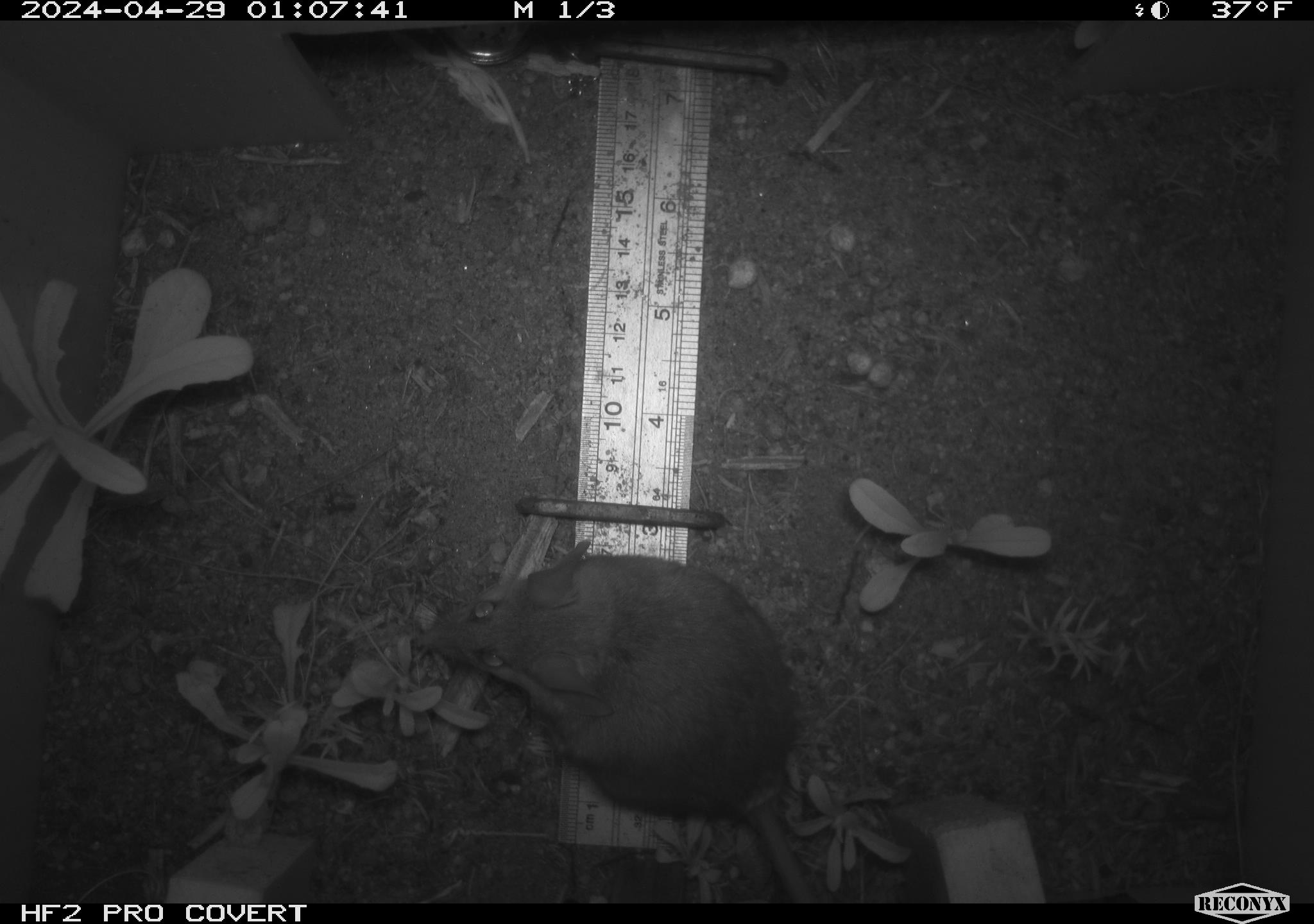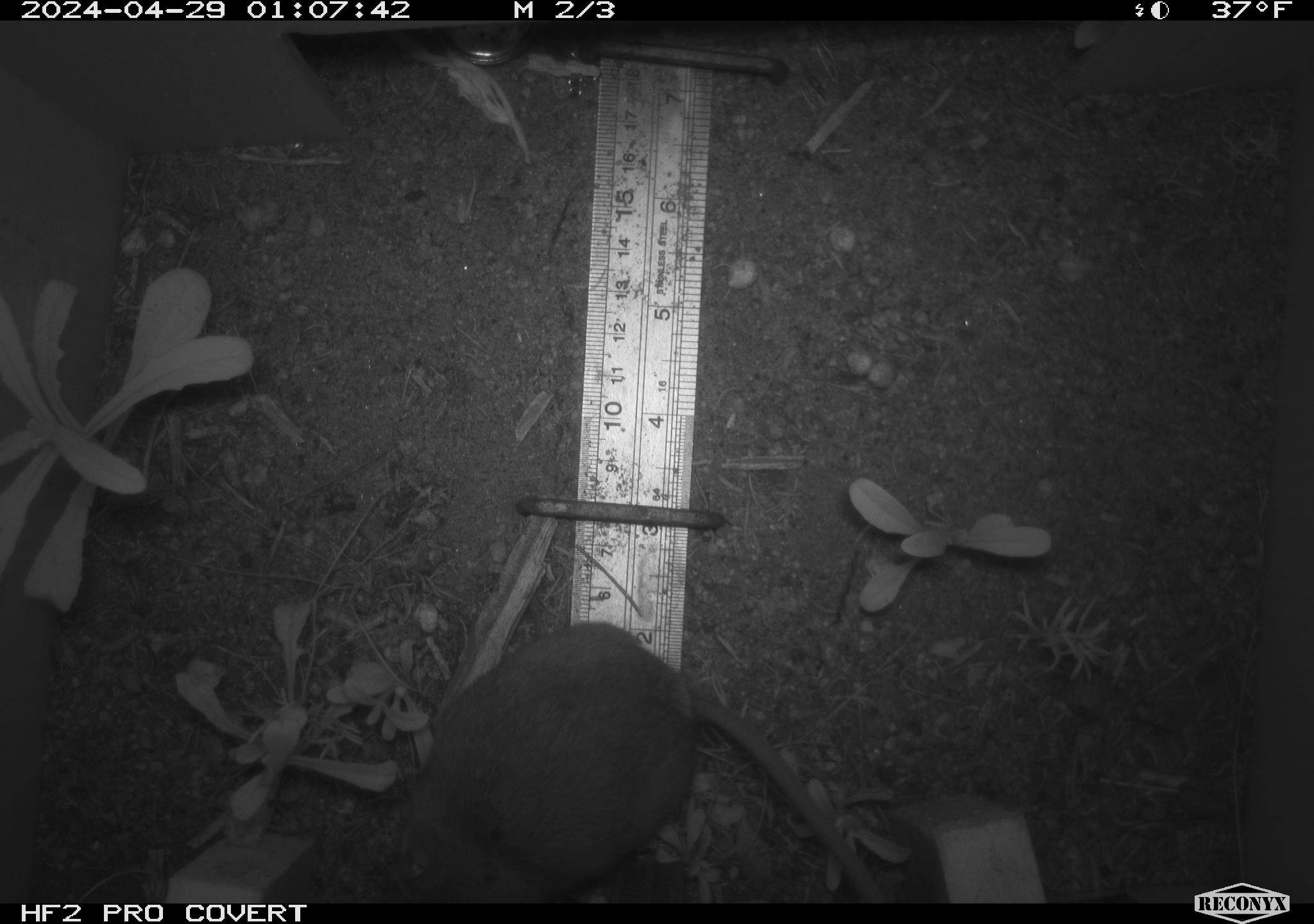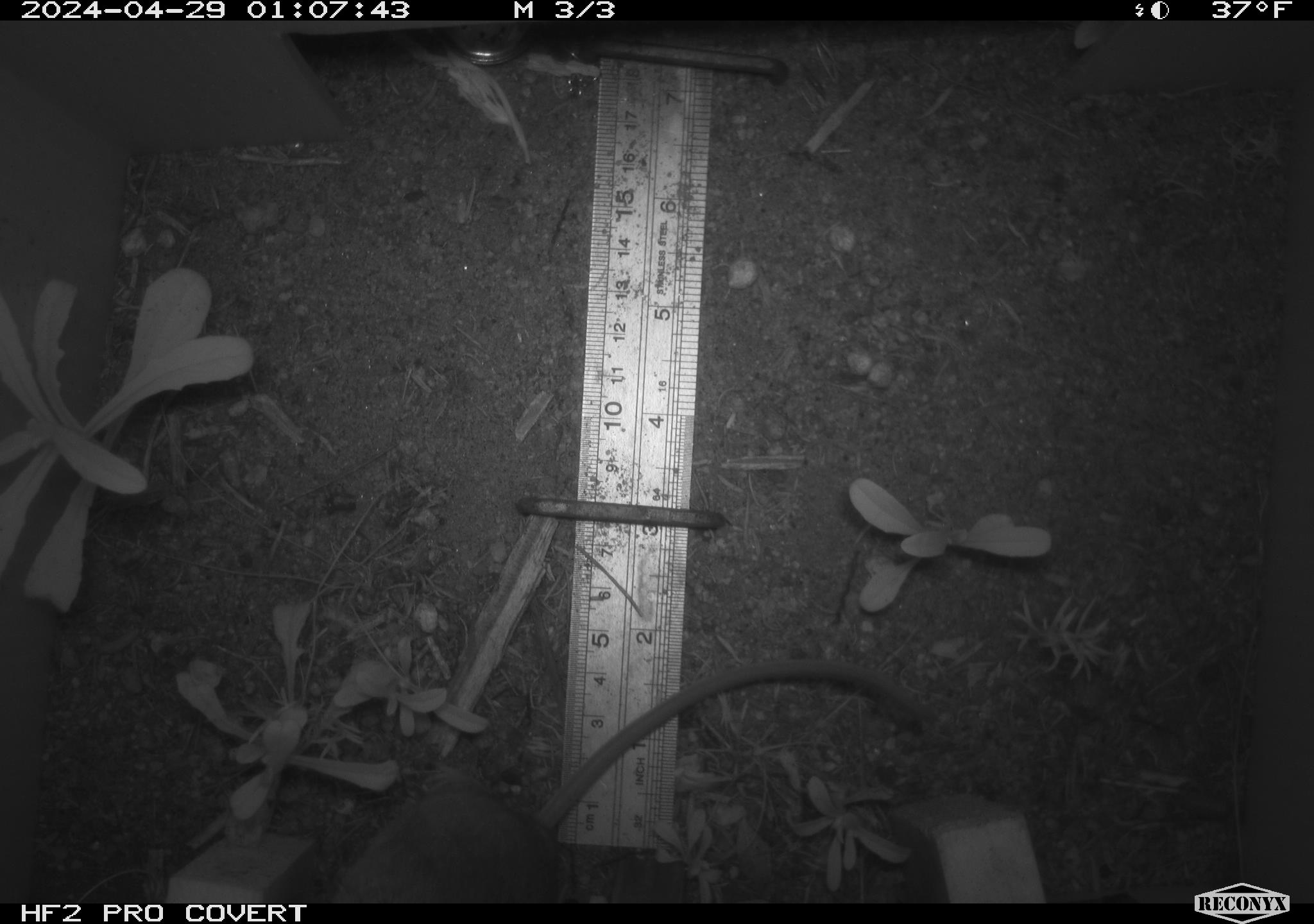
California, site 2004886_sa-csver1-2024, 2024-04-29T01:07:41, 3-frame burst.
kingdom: Animalia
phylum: Chordata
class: Mammalia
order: Rodentia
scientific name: Rodentia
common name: rodent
Rodent (Rodentia).